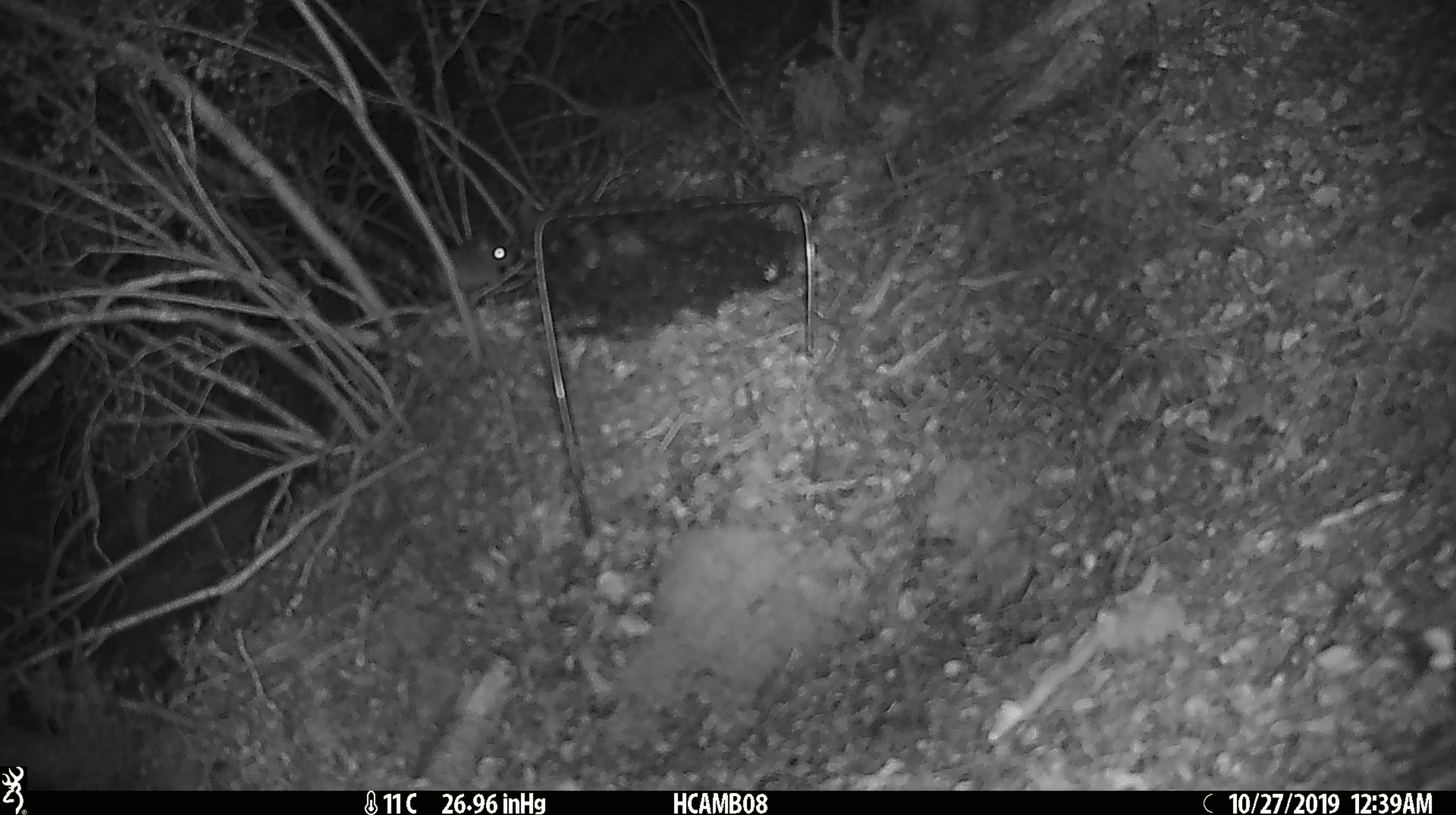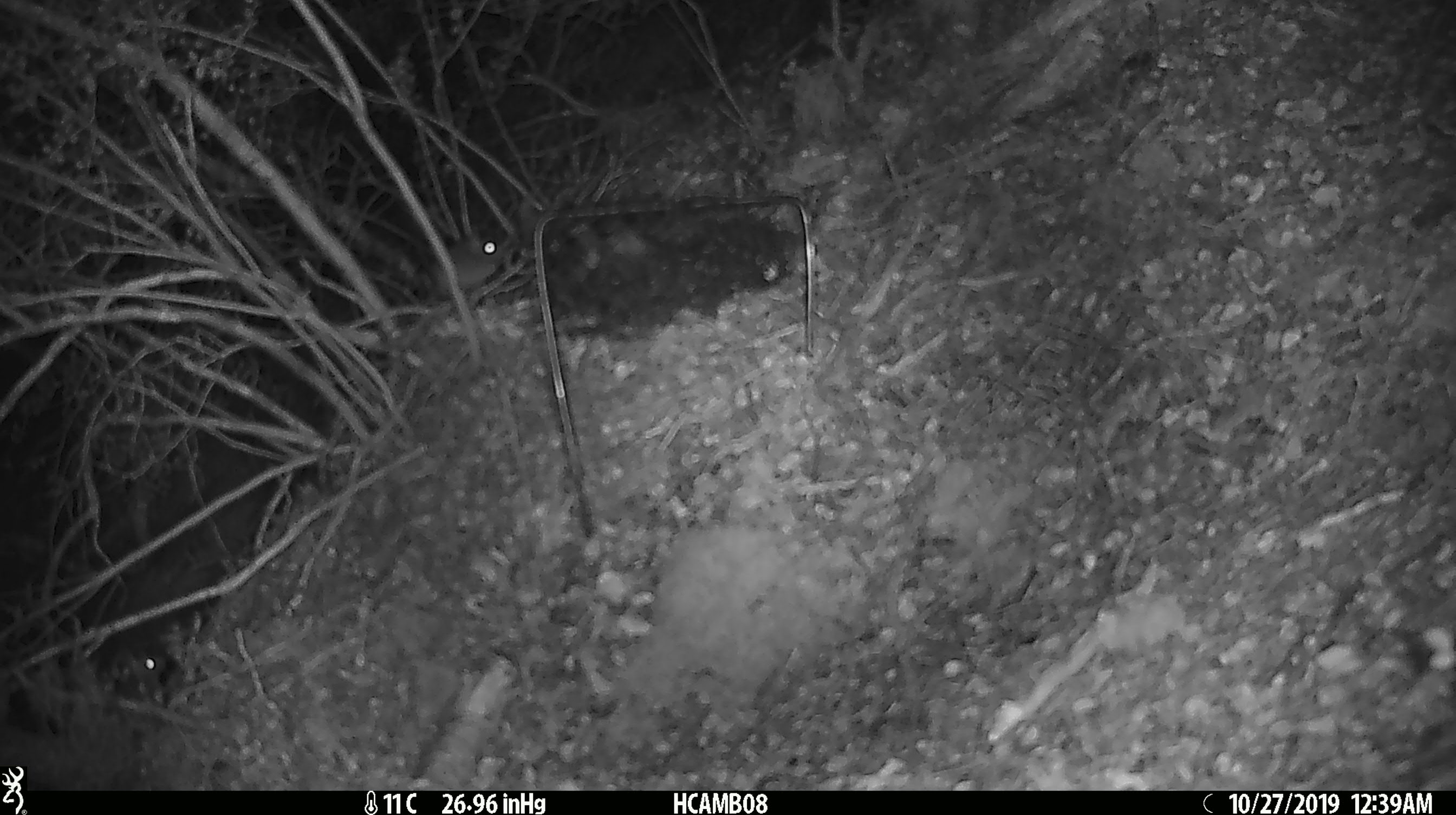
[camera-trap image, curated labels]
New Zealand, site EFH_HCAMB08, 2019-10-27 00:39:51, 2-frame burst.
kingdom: Animalia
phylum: Chordata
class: Mammalia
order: Rodentia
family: Muridae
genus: Mus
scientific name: Mus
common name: mouse